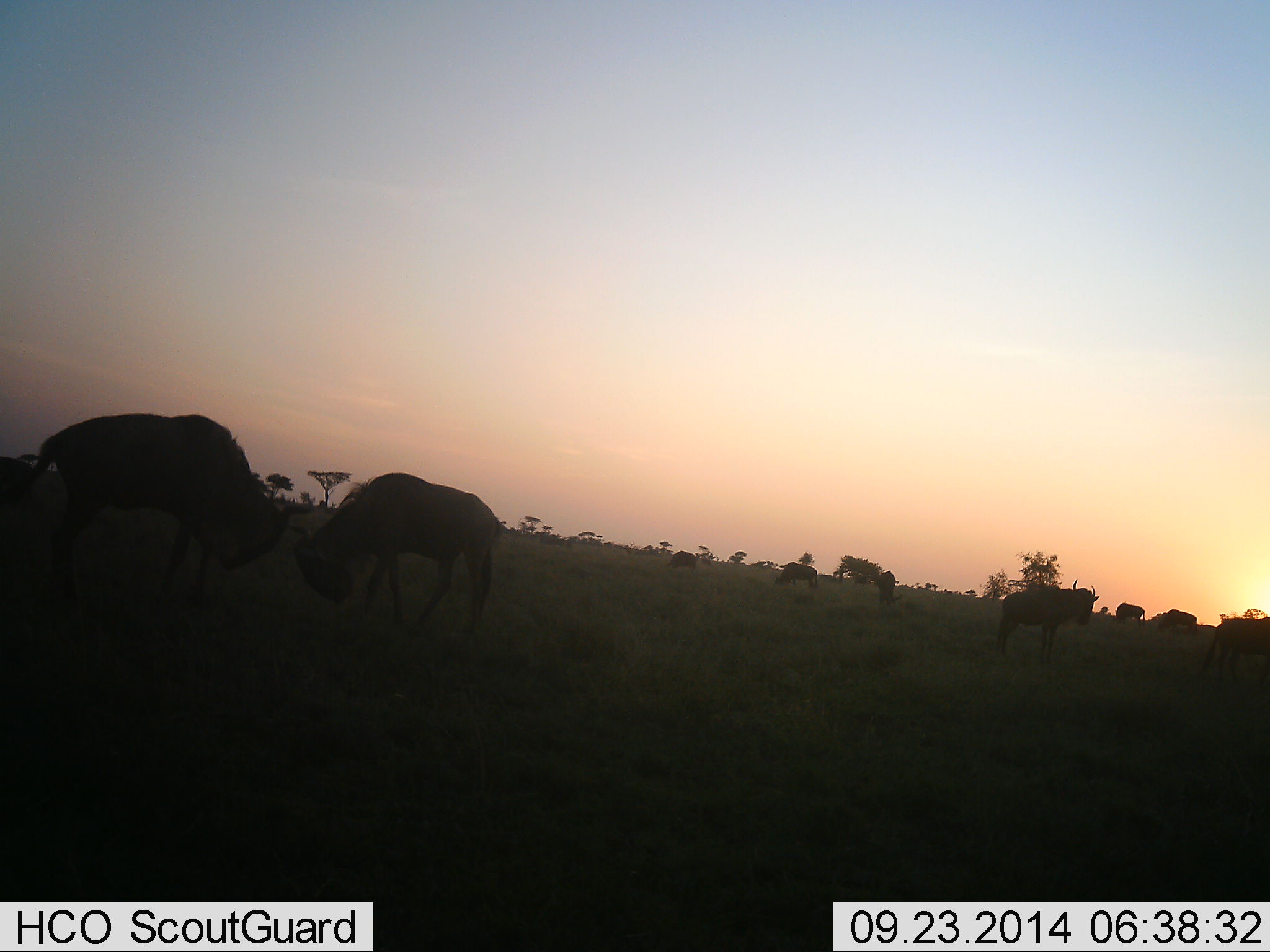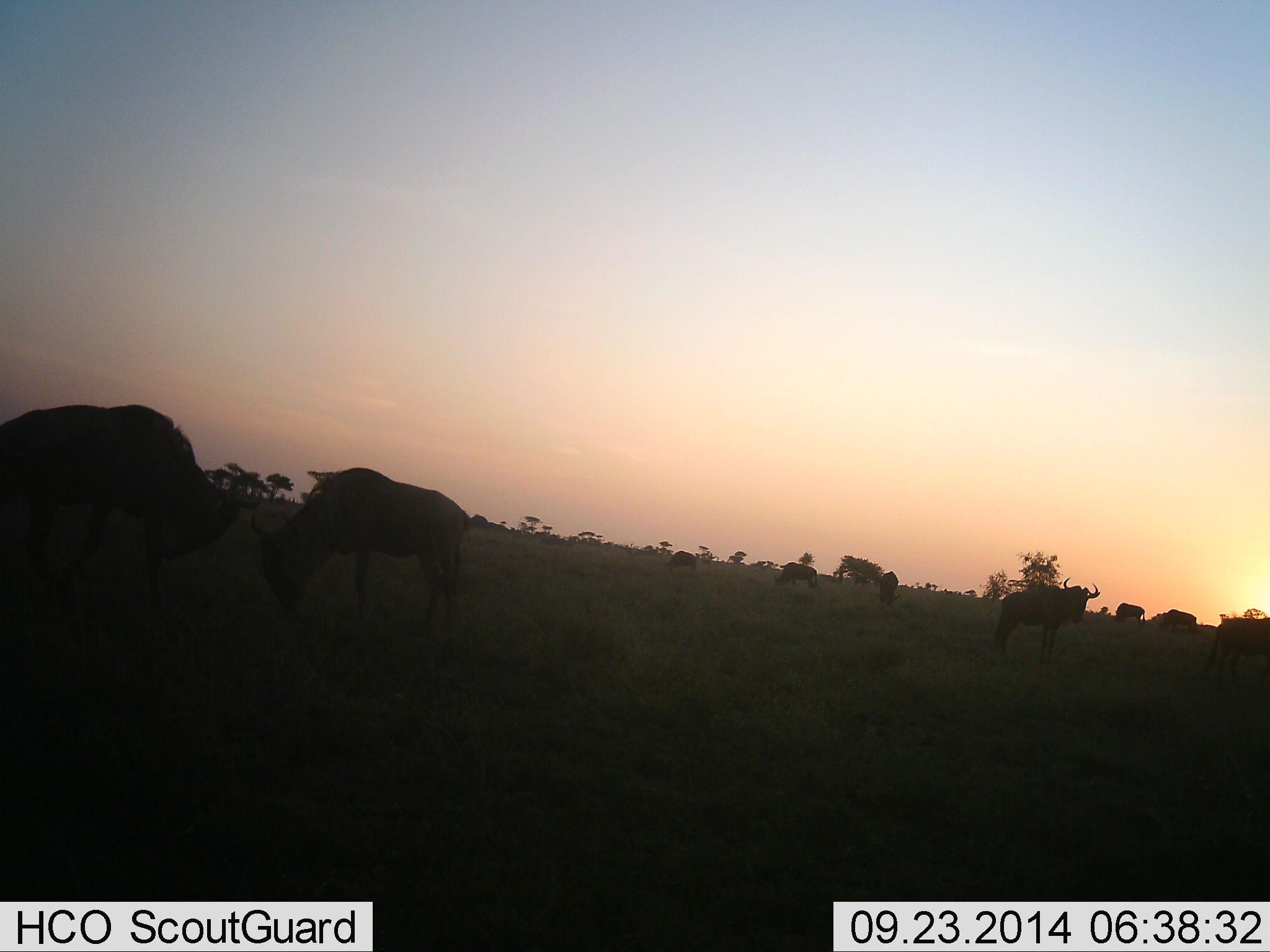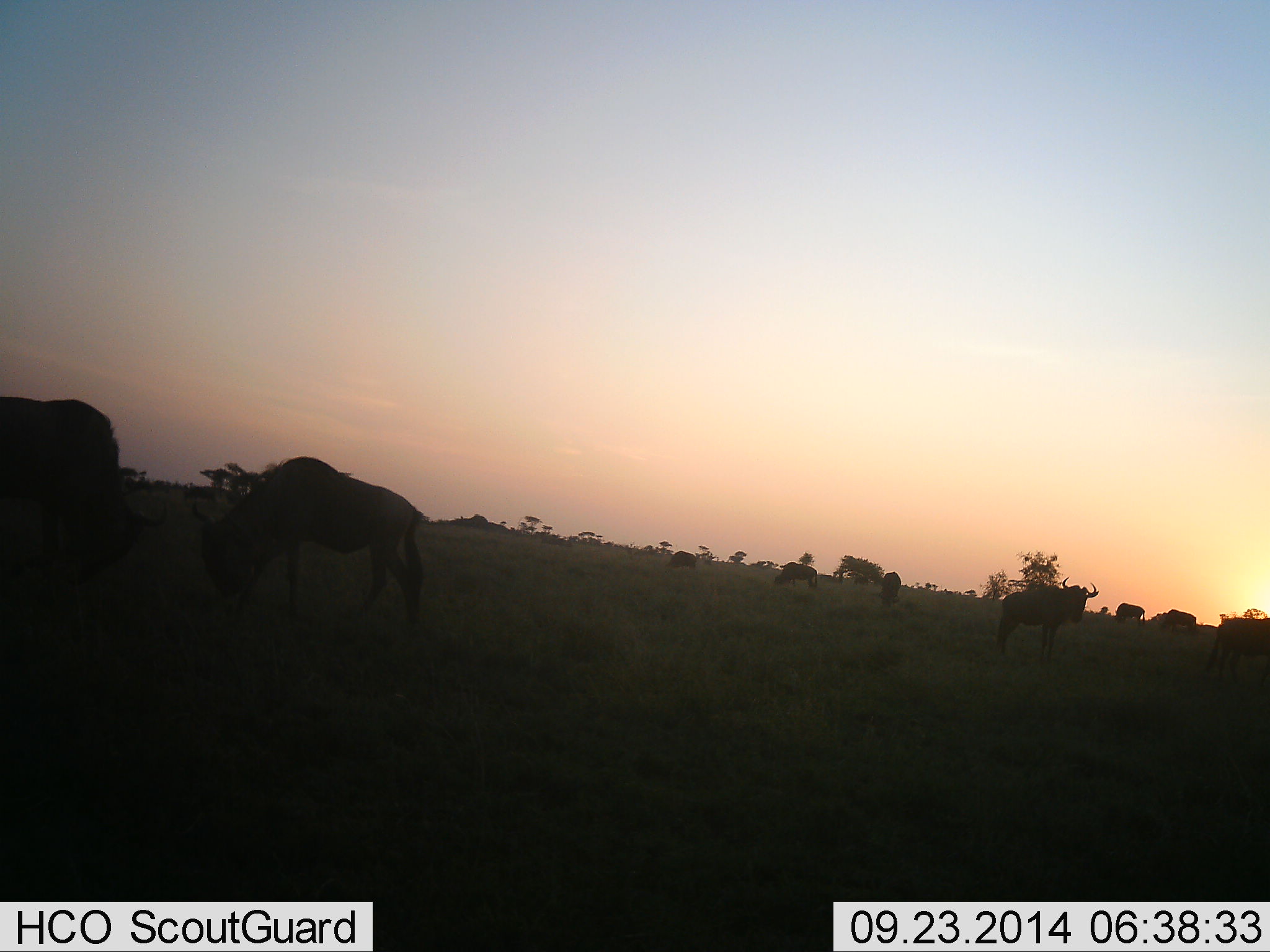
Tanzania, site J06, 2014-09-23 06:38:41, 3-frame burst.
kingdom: Animalia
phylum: Chordata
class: Mammalia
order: Artiodactyla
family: Bovidae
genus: Connochaetes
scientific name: Connochaetes taurinus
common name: blue wildebeest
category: wildebeest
Wildebeest (blue wildebeest) (Connochaetes taurinus), count 11-50. Behavior (volunteer vote fractions): standing 80%, resting 0%, moving 20%, interacting 30%. Young present (vote fraction): 0%. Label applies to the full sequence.